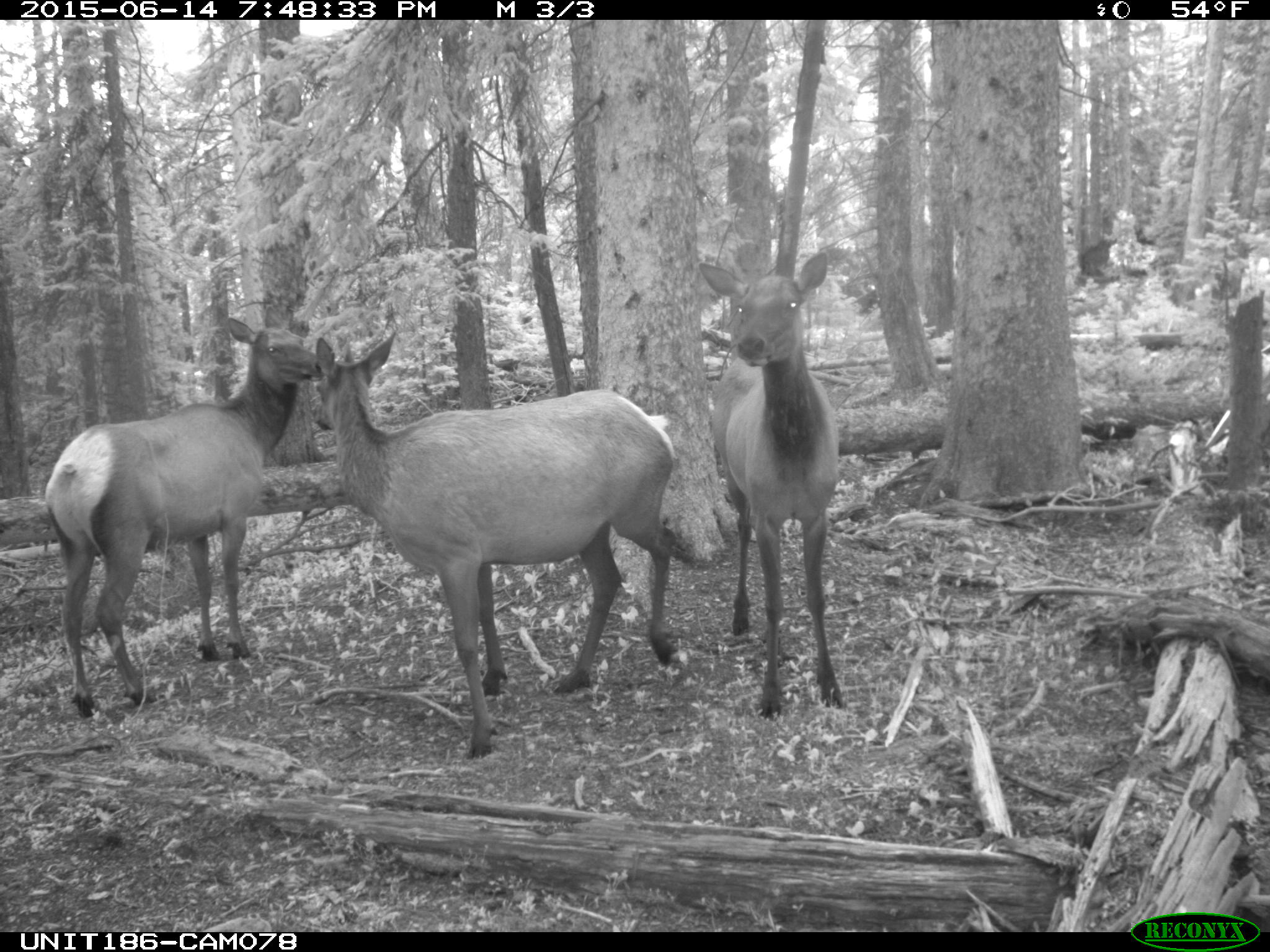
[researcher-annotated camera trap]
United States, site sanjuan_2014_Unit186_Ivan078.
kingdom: Animalia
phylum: Chordata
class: Mammalia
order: Artiodactyla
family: Cervidae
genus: Cervus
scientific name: Cervus elaphus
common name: red deer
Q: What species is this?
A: Cervus elaphus (red deer).